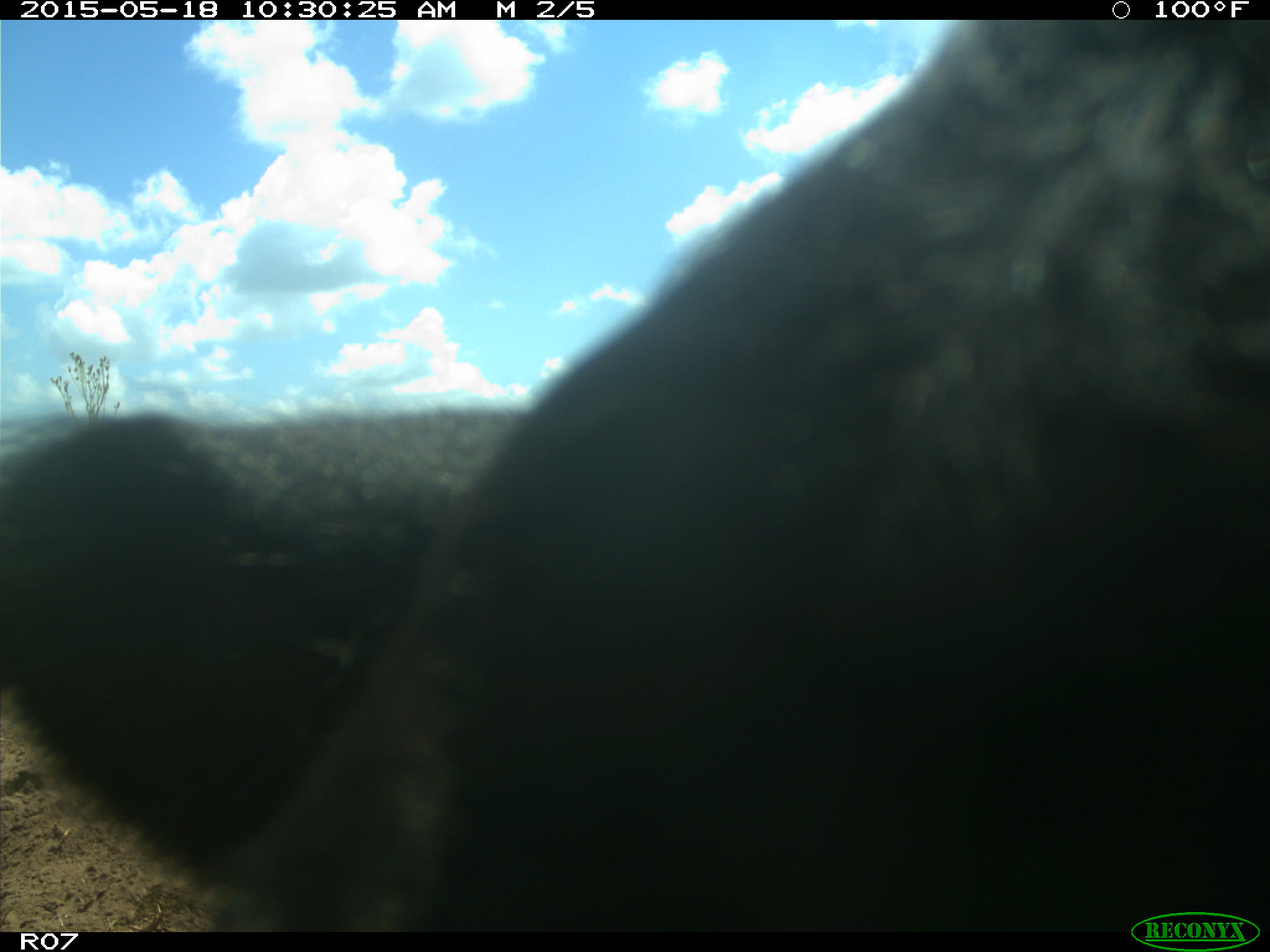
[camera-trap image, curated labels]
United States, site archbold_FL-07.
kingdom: Animalia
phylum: Chordata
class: Mammalia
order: Artiodactyla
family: Bovidae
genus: Bos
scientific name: Bos taurus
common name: domestic cow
Bos taurus (domestic cow).